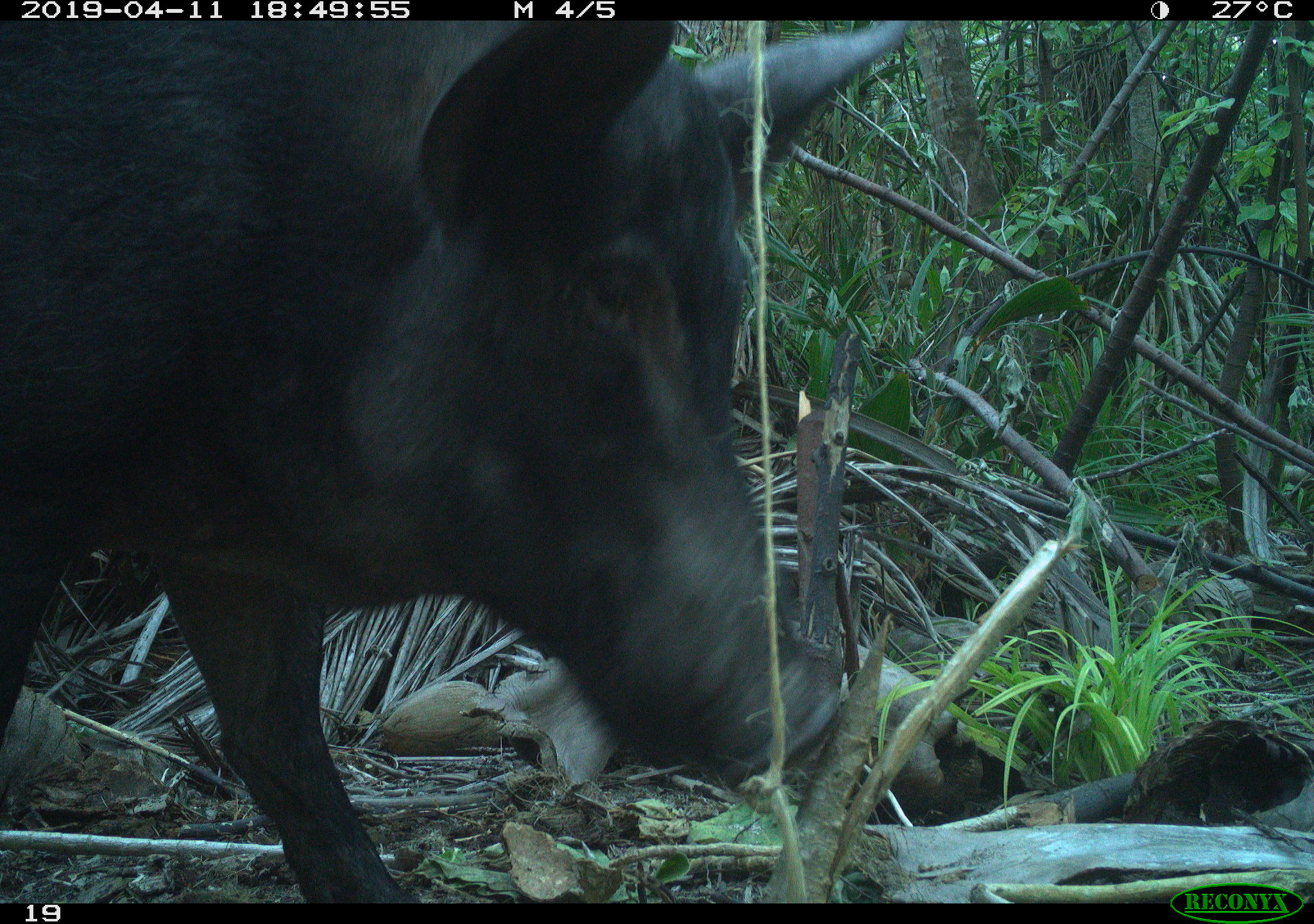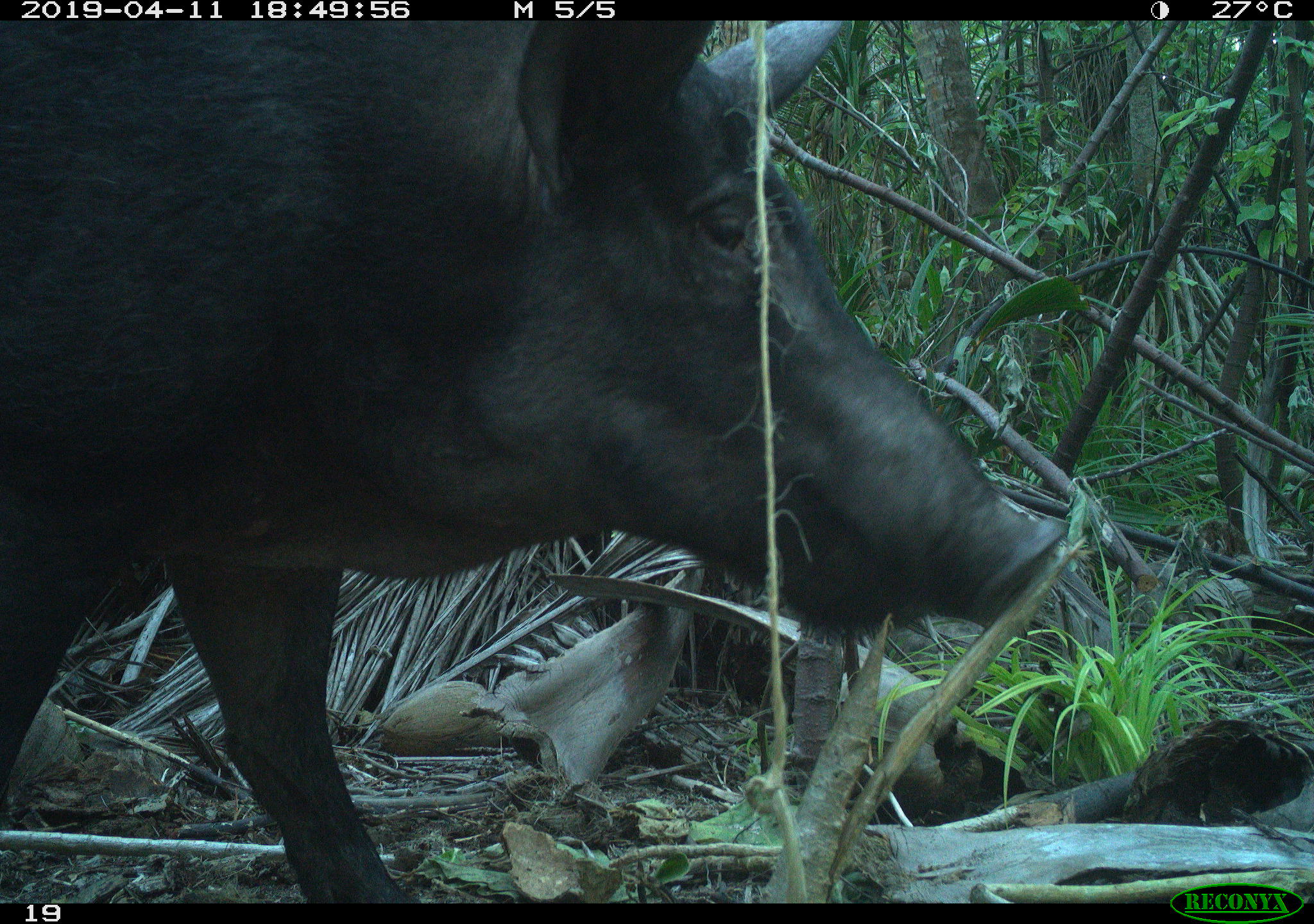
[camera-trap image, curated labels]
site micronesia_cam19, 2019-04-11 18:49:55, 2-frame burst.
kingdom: Animalia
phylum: Chordata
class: Mammalia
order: Artiodactyla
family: Suidae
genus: Sus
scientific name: Sus scrofa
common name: pig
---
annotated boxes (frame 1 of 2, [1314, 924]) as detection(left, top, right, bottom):
pig: detection(7, 26, 948, 906)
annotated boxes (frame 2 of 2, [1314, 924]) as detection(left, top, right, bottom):
pig: detection(4, 22, 1108, 893)